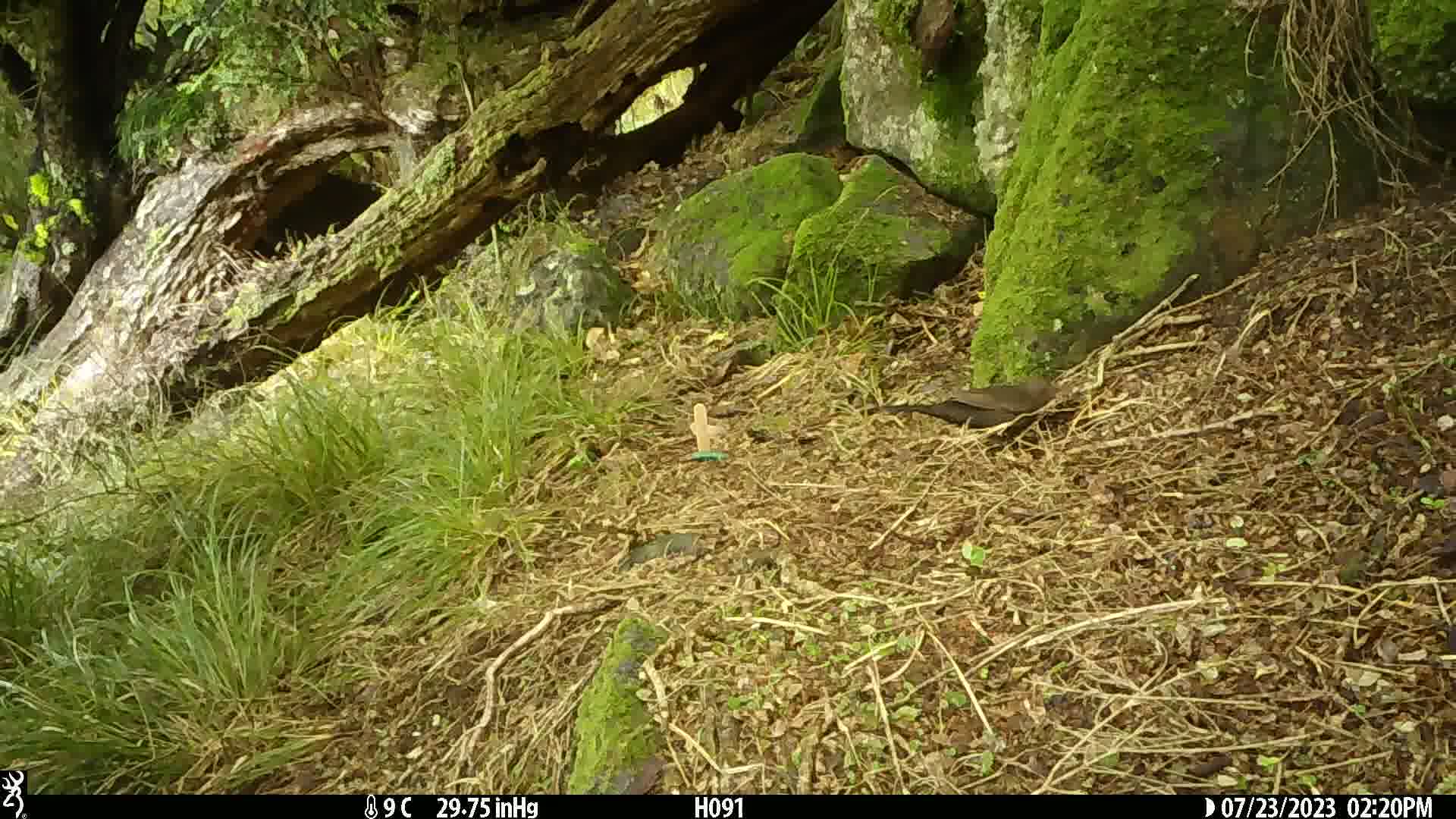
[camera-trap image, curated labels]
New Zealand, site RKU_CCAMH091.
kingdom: Animalia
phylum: Chordata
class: Aves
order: Passeriformes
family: Turdidae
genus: Turdus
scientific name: Turdus merula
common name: eurasian blackbird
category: blackbird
Blackbird (eurasian blackbird) (Turdus merula).